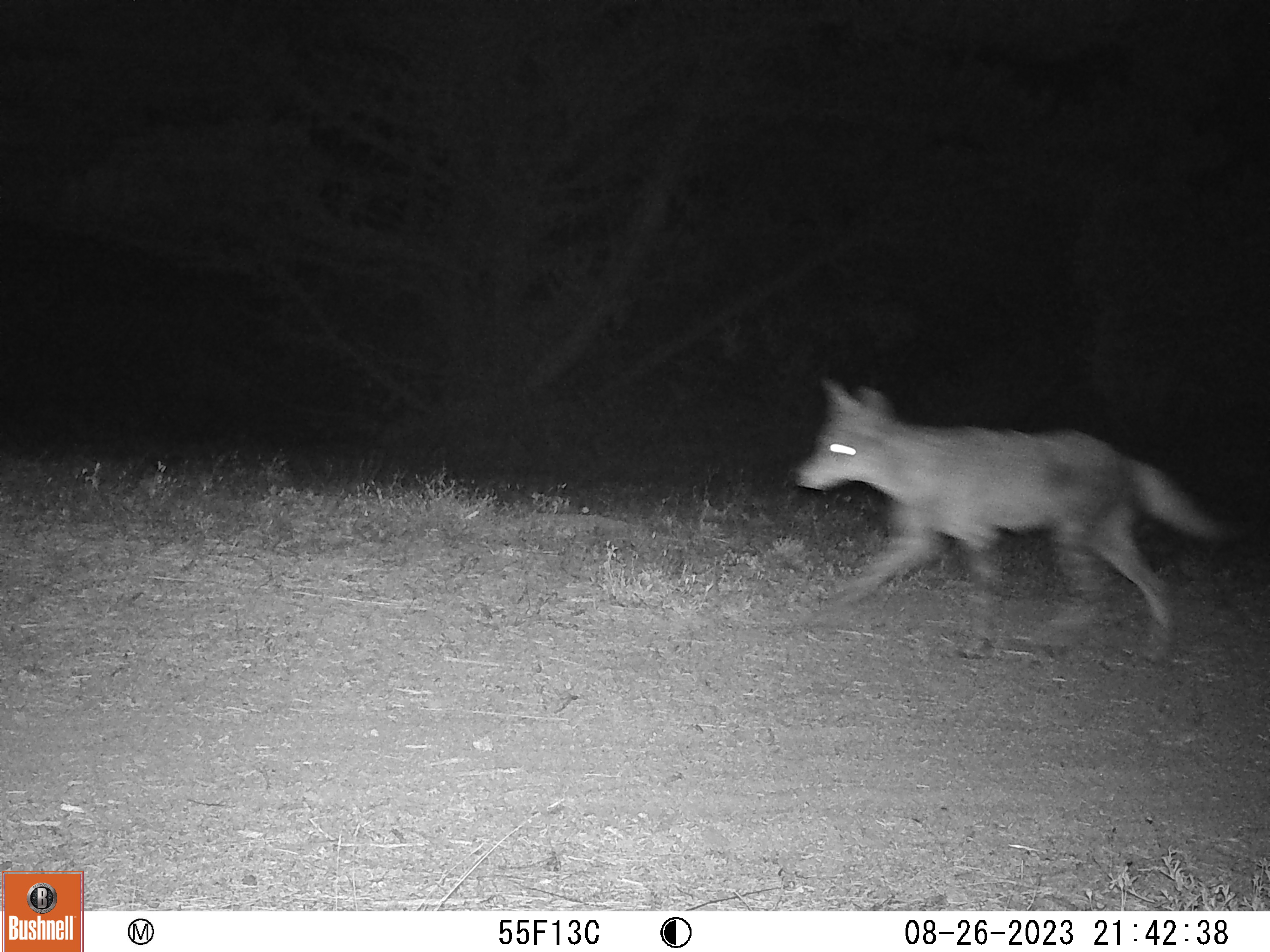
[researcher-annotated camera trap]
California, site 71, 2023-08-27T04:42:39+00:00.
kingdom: Animalia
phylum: Chordata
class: Mammalia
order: Carnivora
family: Canidae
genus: Canis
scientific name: Canis latrans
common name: coyote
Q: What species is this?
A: Coyote (Canis latrans).